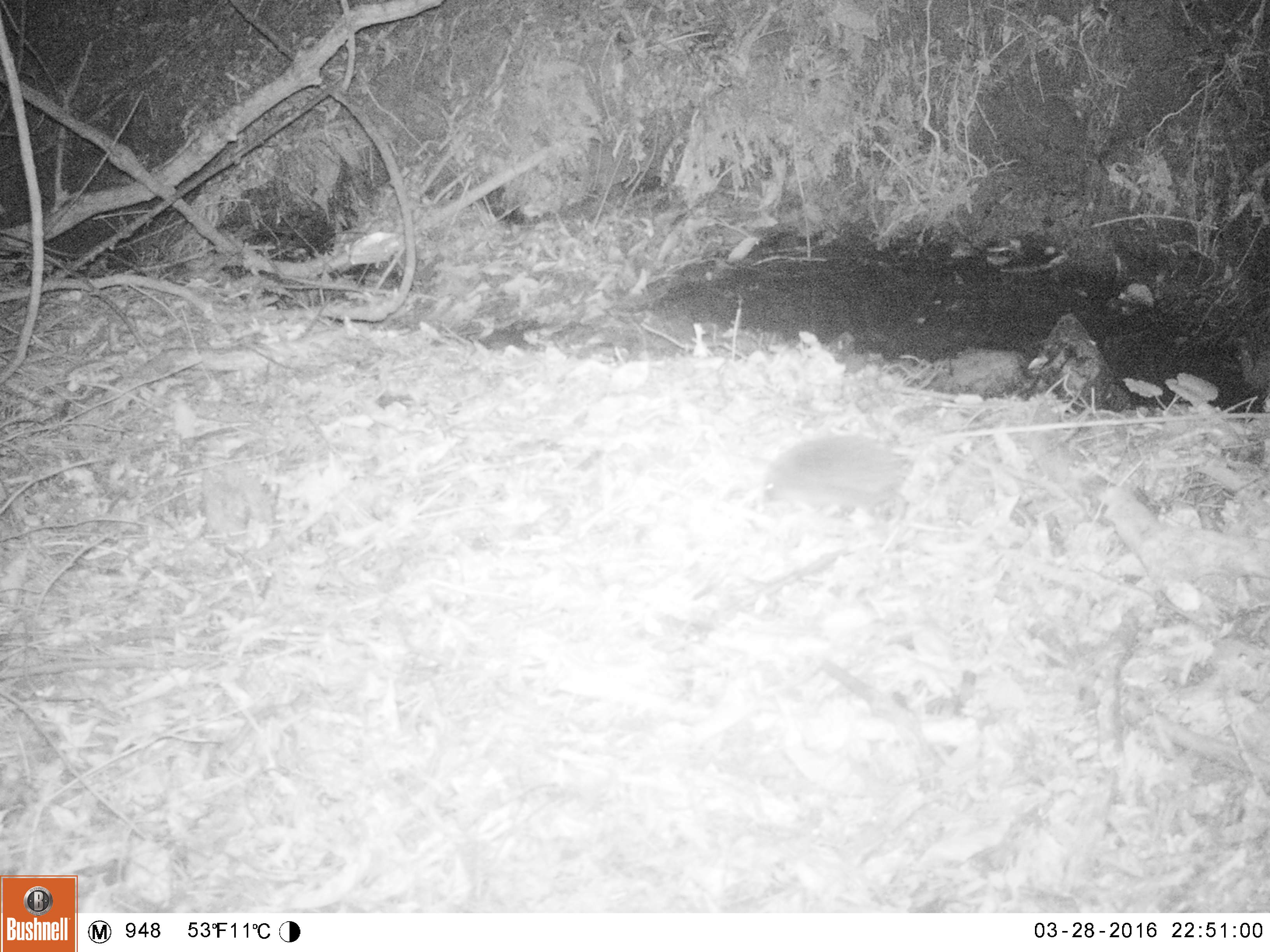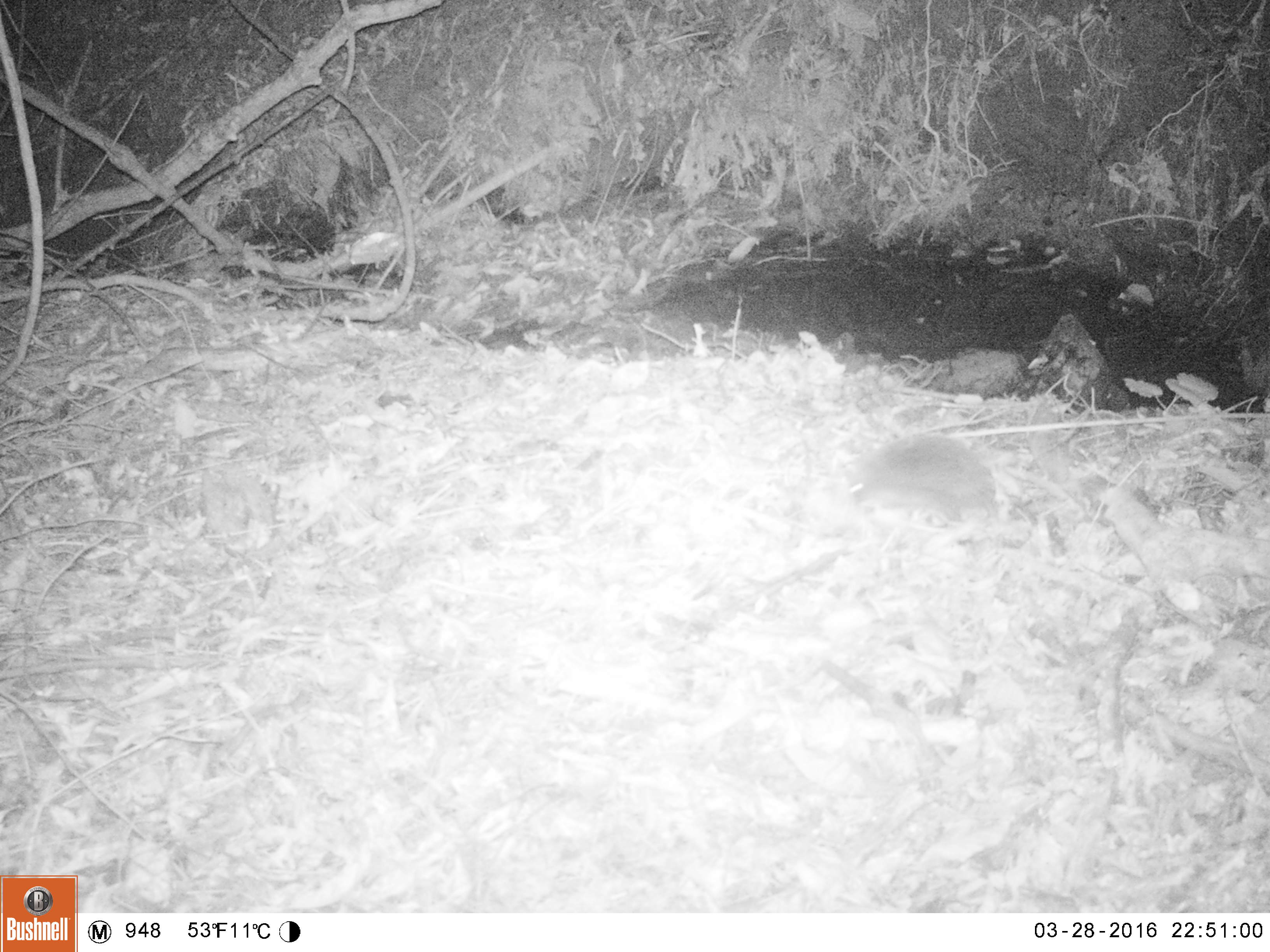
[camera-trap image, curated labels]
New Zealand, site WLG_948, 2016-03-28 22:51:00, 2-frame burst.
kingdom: Animalia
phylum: Chordata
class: Mammalia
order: Eulipotyphla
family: Erinaceidae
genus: Erinaceus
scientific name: Erinaceus europaeus europaeus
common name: european hedgehog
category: hedgehog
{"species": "hedgehog (european hedgehog) (Erinaceus europaeus europaeus)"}